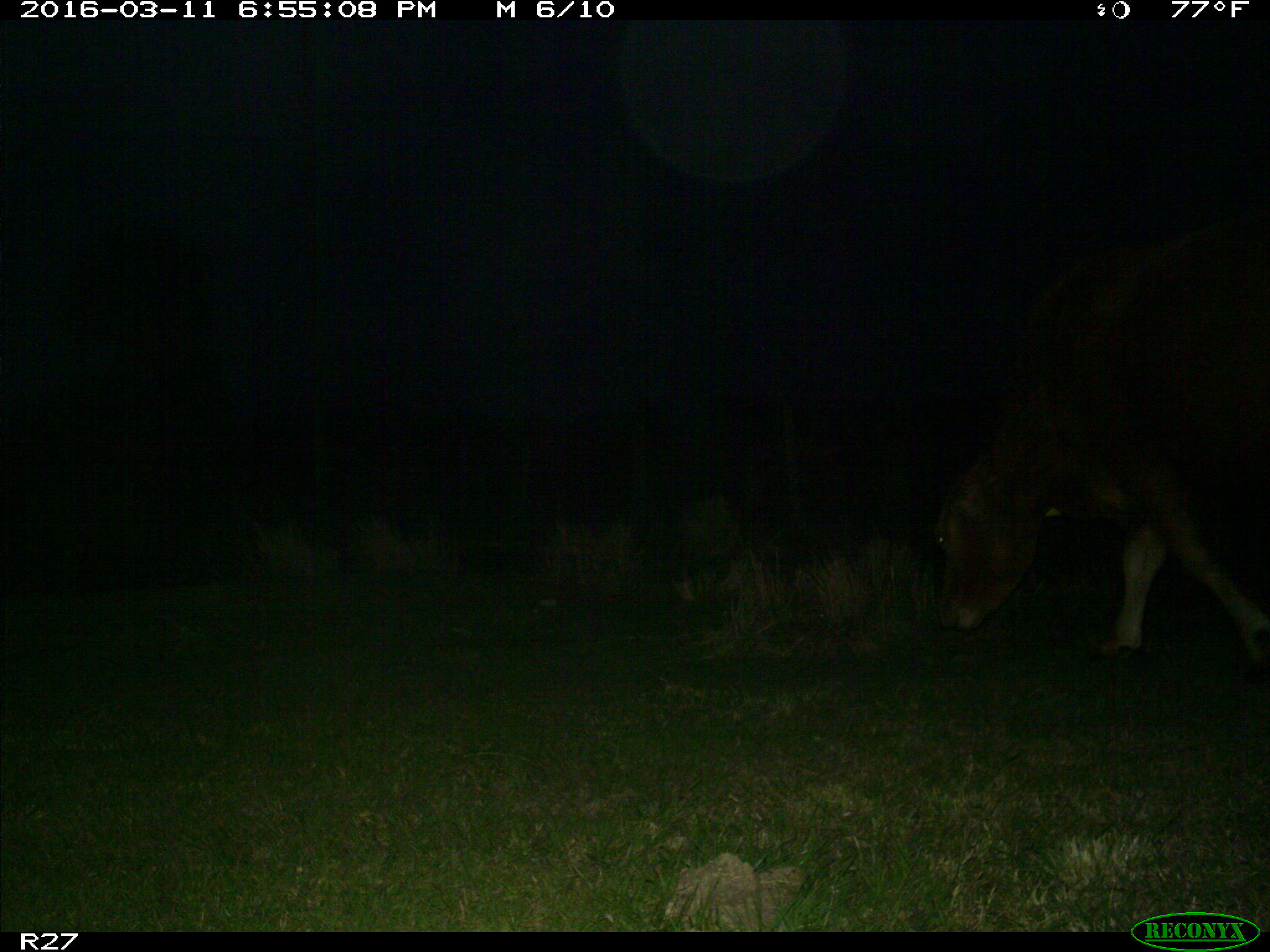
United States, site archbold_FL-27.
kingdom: Animalia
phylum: Chordata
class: Mammalia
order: Artiodactyla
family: Bovidae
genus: Bos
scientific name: Bos taurus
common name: domestic cow